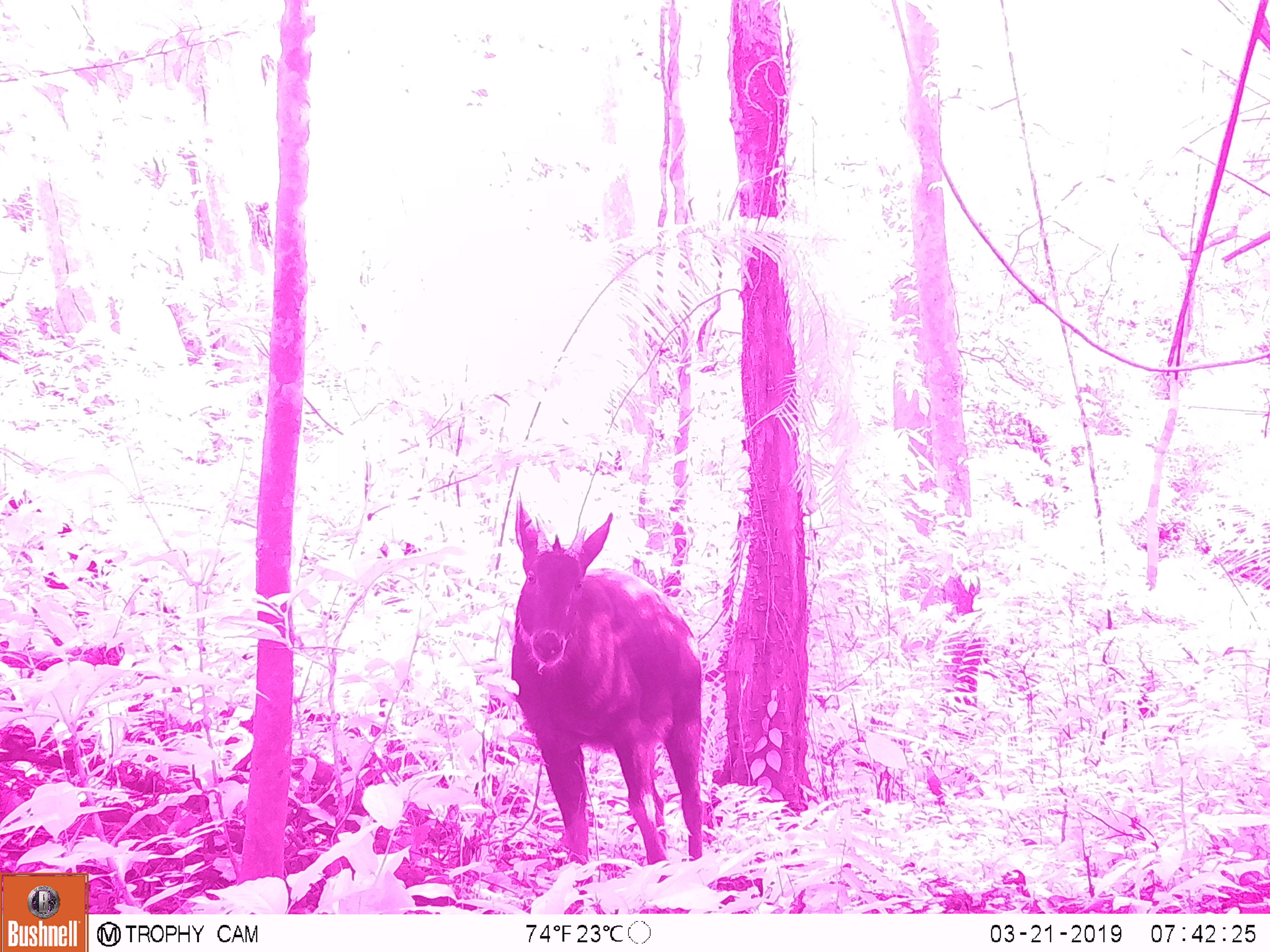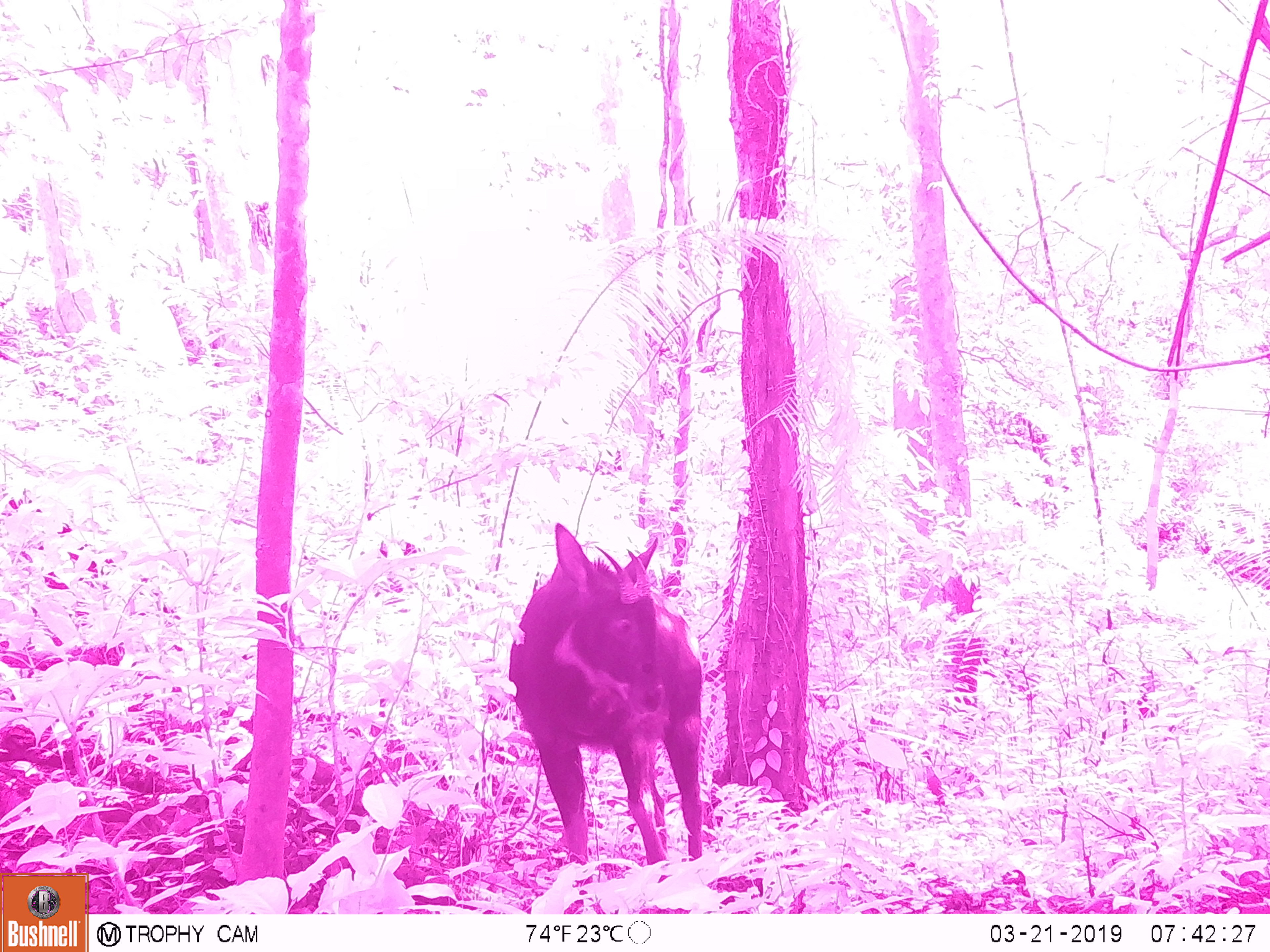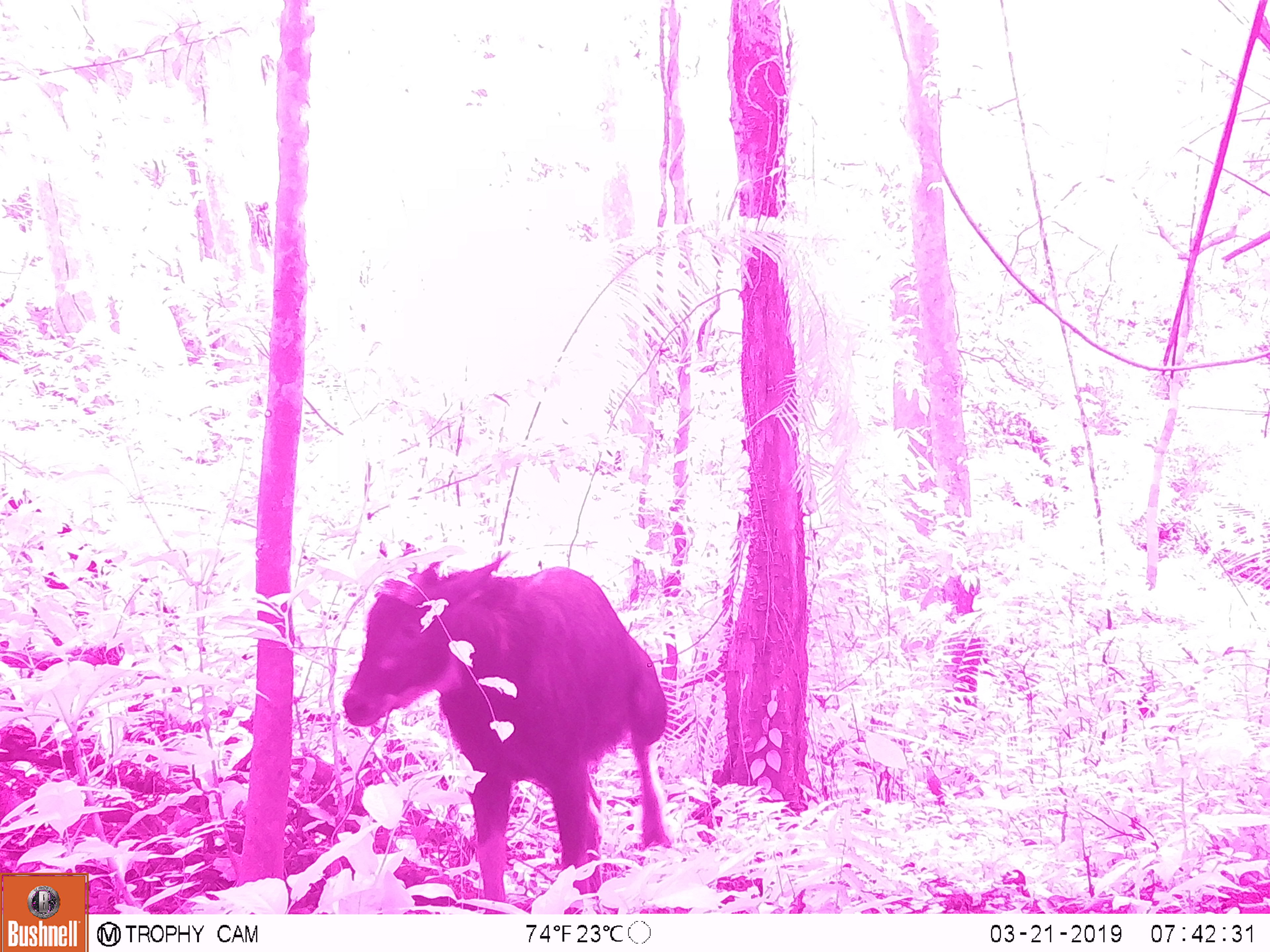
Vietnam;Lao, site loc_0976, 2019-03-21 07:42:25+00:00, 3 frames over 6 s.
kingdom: Animalia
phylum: Chordata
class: Mammalia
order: Artiodactyla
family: Bovidae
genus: Capricornis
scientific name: Capricornis sumatraensis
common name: chinese serow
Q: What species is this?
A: Chinese serow (Capricornis sumatraensis).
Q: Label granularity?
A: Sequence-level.